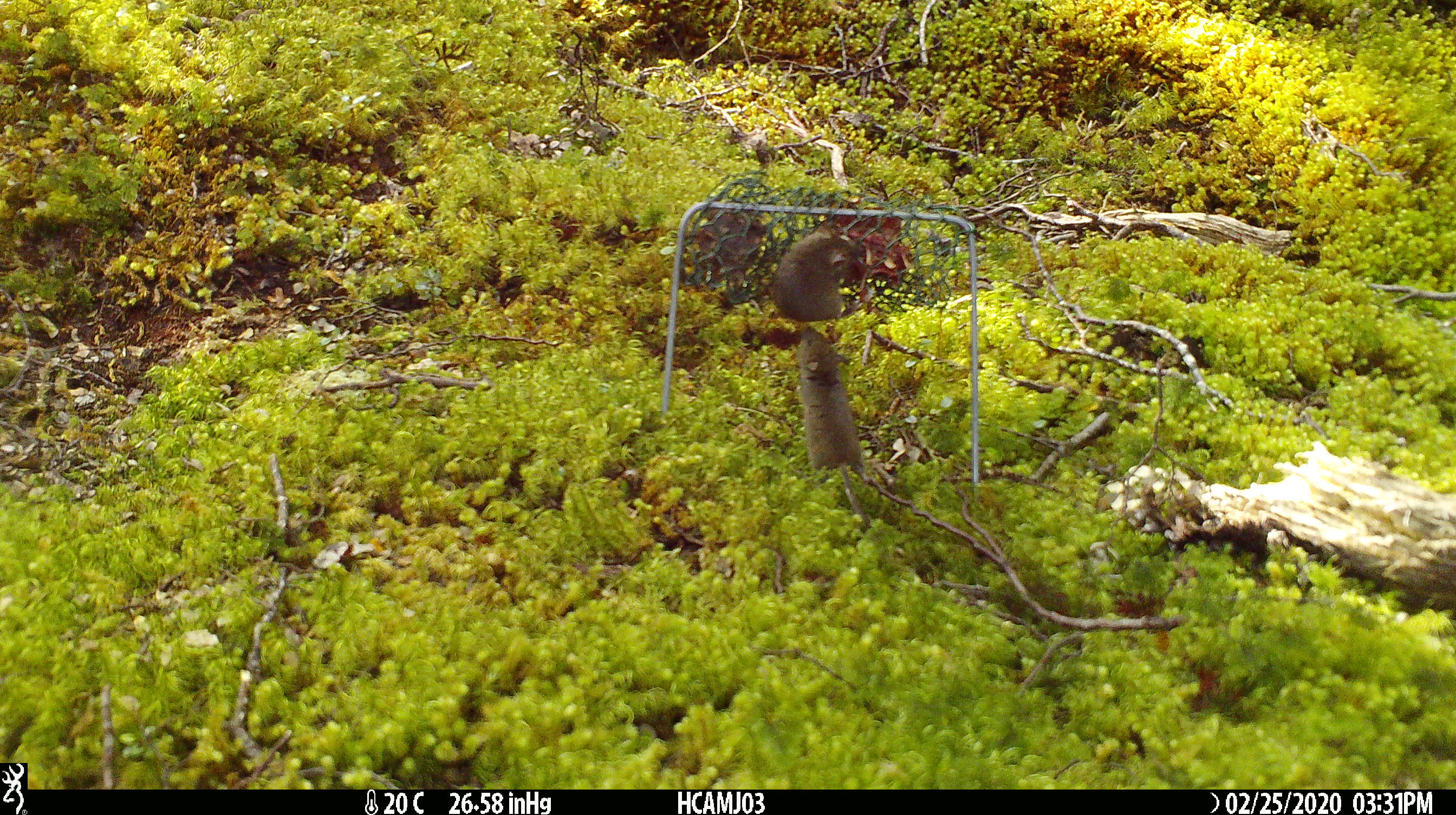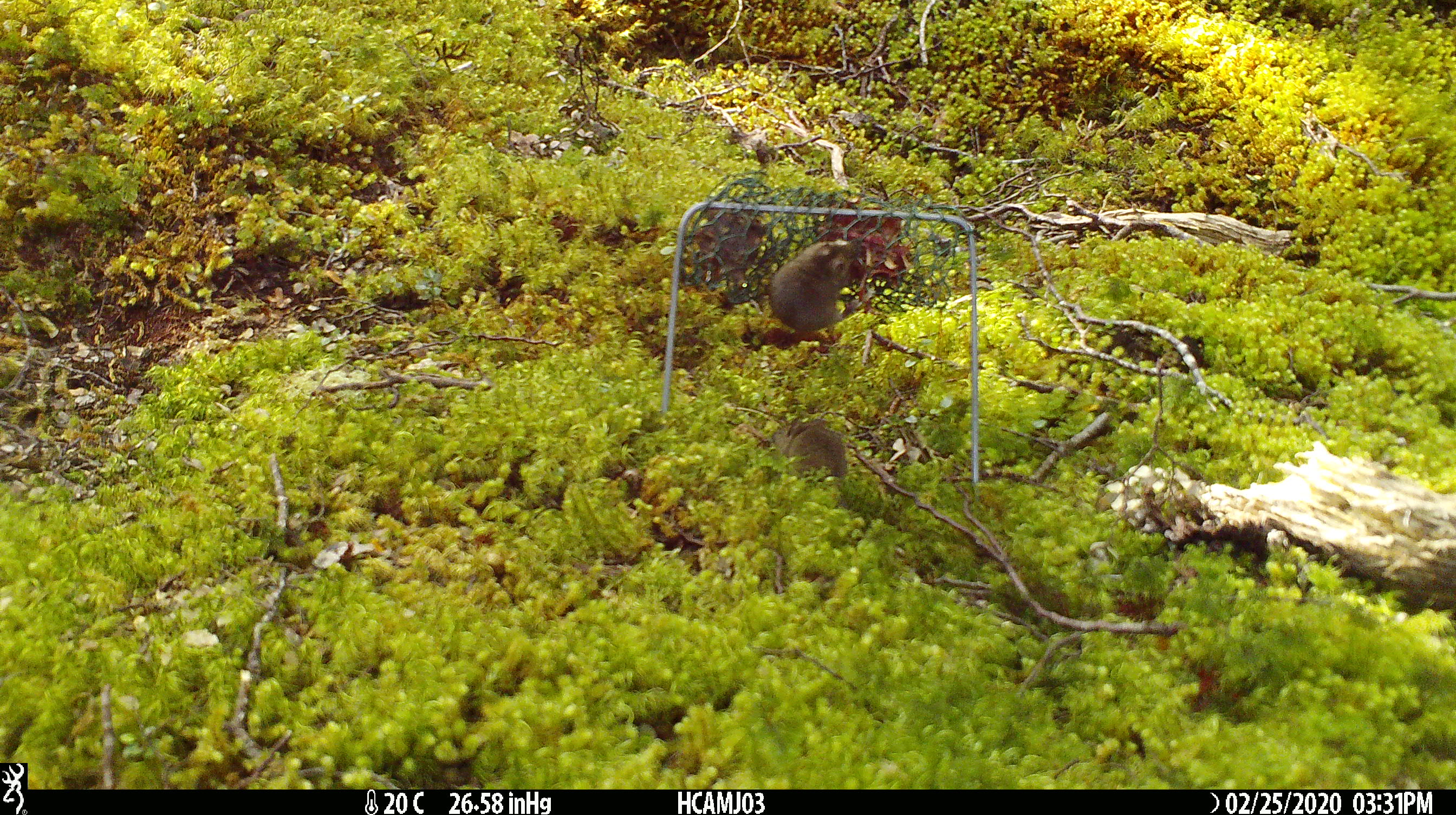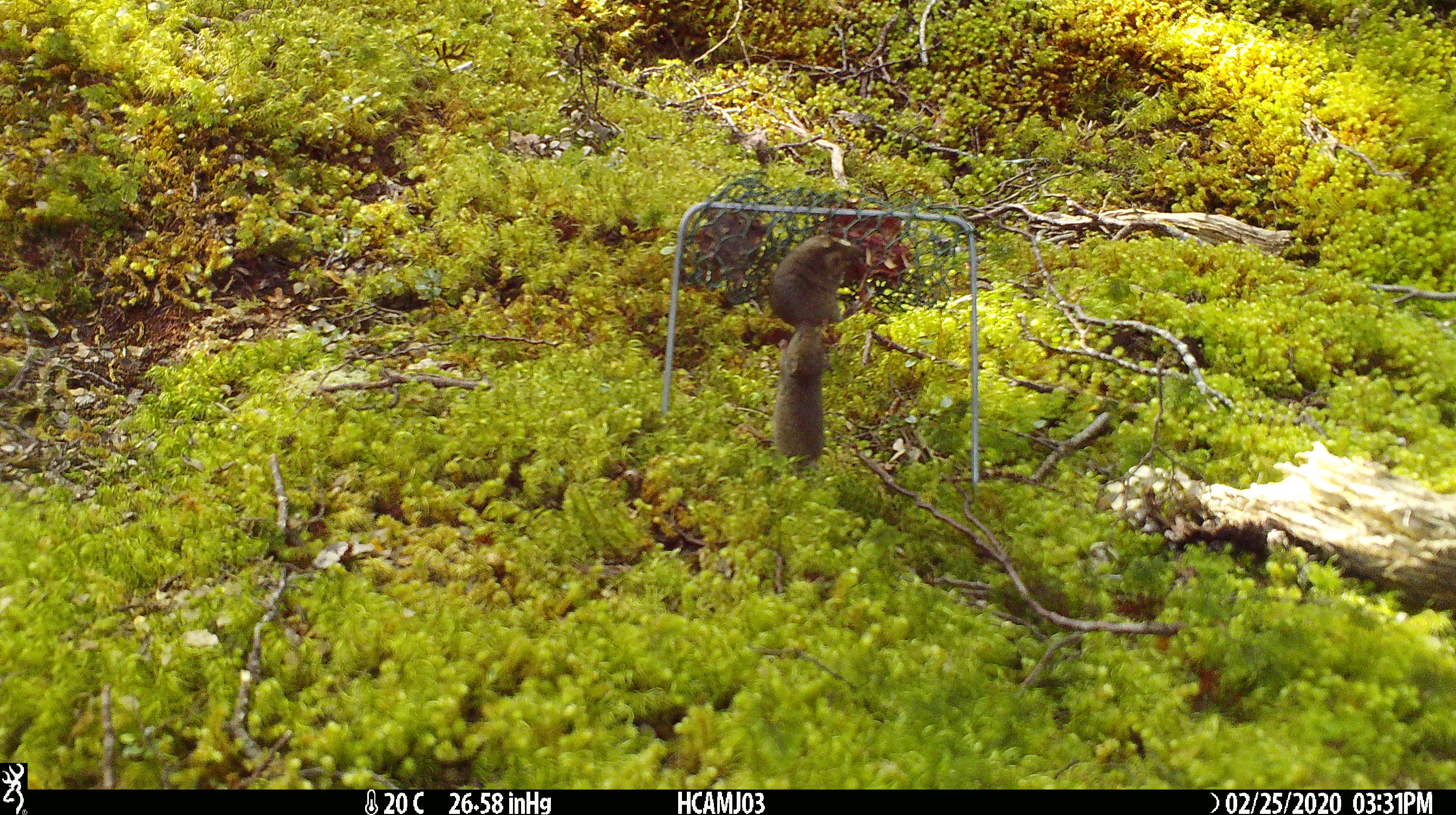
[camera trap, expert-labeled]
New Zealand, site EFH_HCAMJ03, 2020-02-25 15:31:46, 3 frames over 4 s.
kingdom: Animalia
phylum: Chordata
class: Mammalia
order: Rodentia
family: Muridae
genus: Mus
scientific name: Mus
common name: mouse